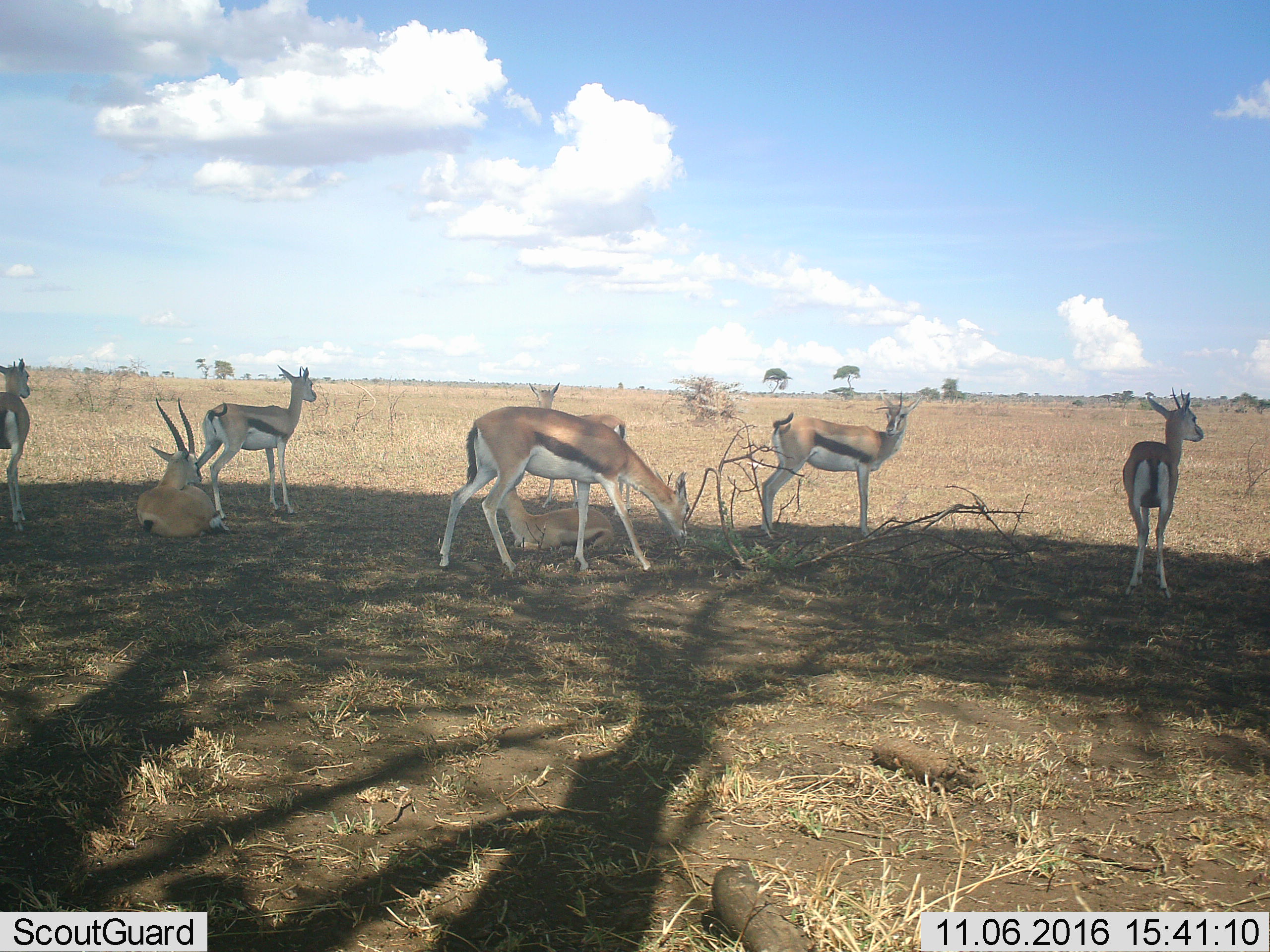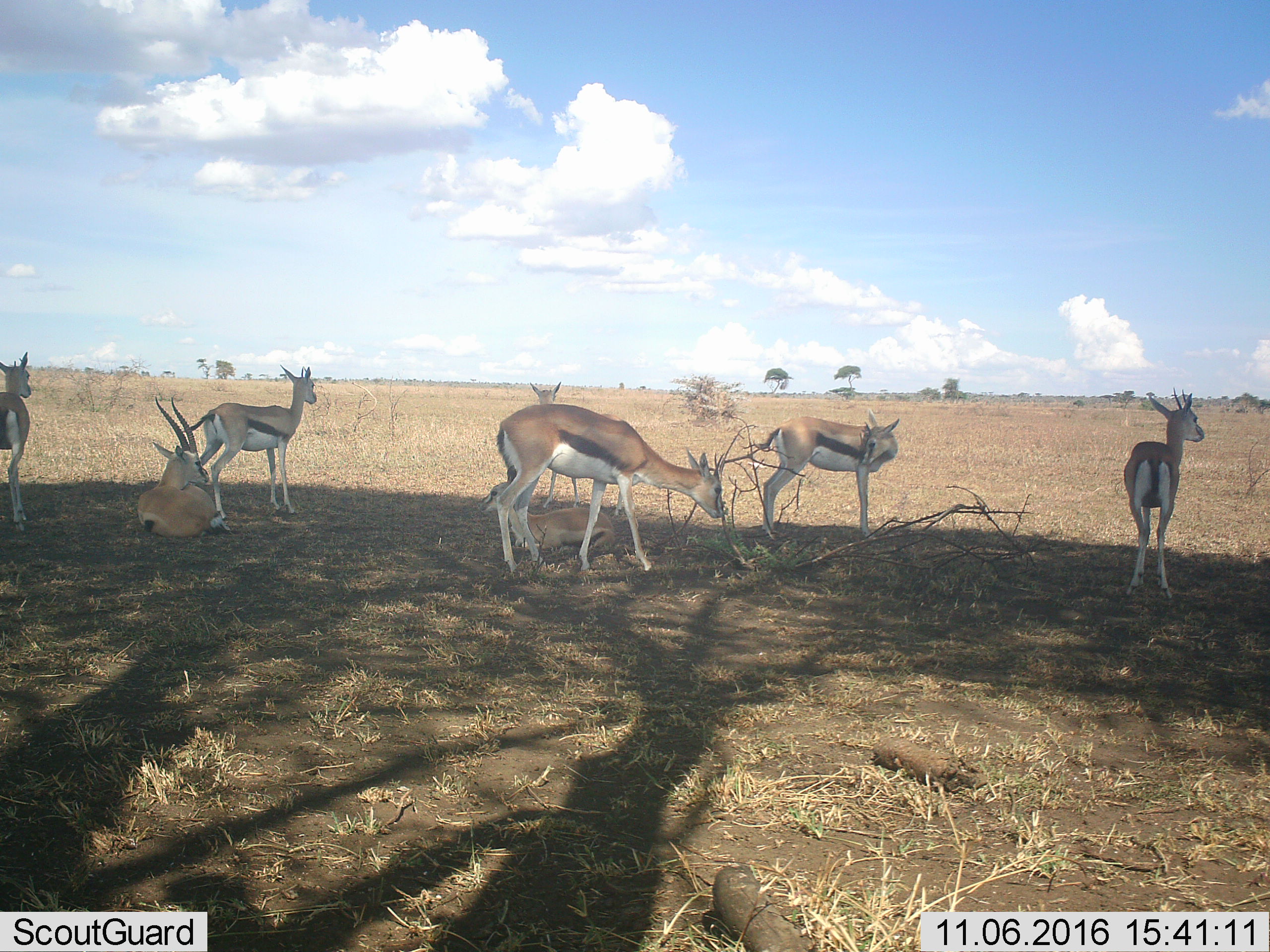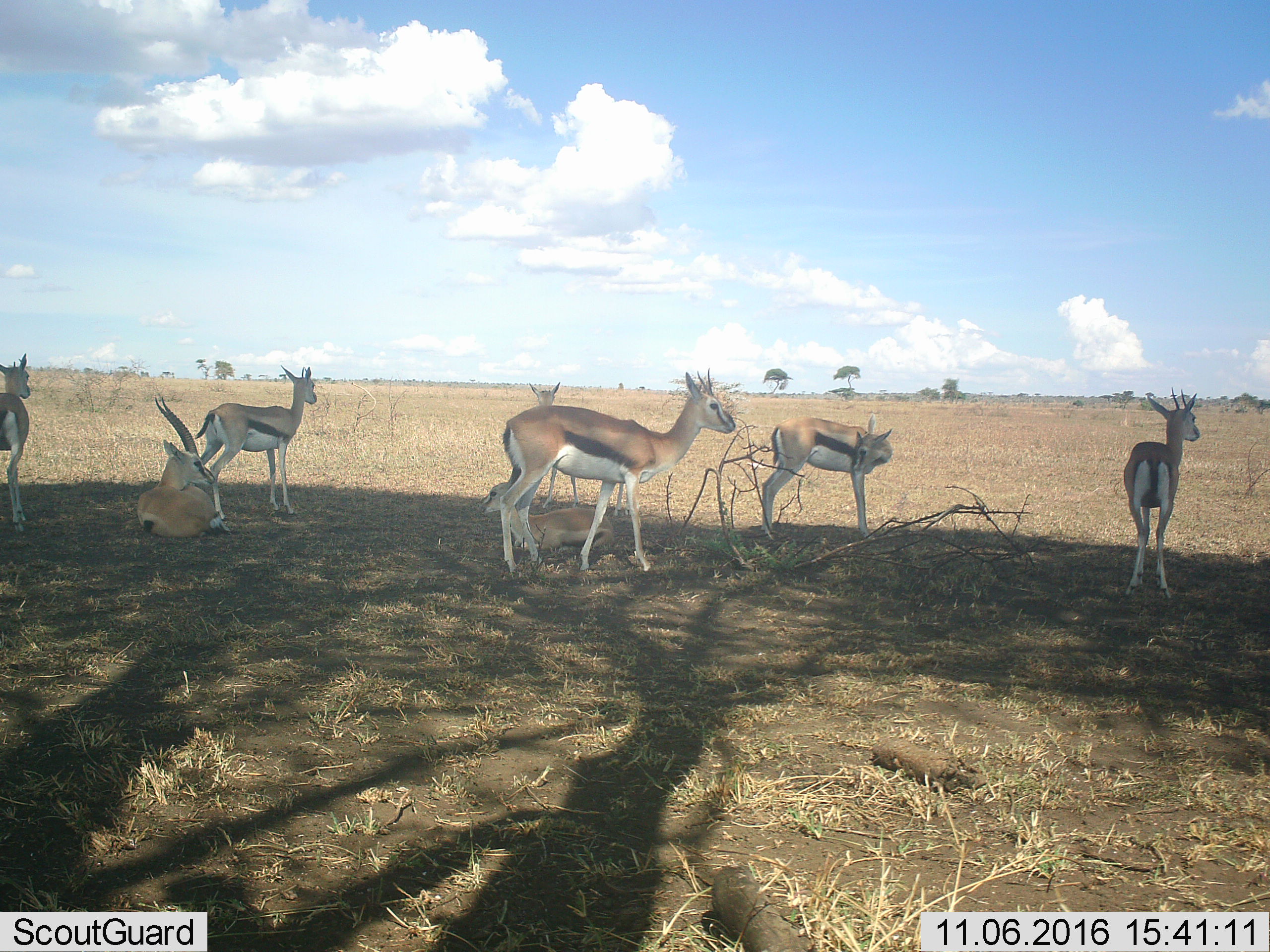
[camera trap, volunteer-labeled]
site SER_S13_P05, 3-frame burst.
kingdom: Animalia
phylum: Chordata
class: Mammalia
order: Artiodactyla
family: Bovidae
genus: Eudorcas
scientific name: Eudorcas thomsonii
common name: thomson's gazelle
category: gazellethomsons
Gazellethomsons (thomson's gazelle) (Eudorcas thomsonii), count 7. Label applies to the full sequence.